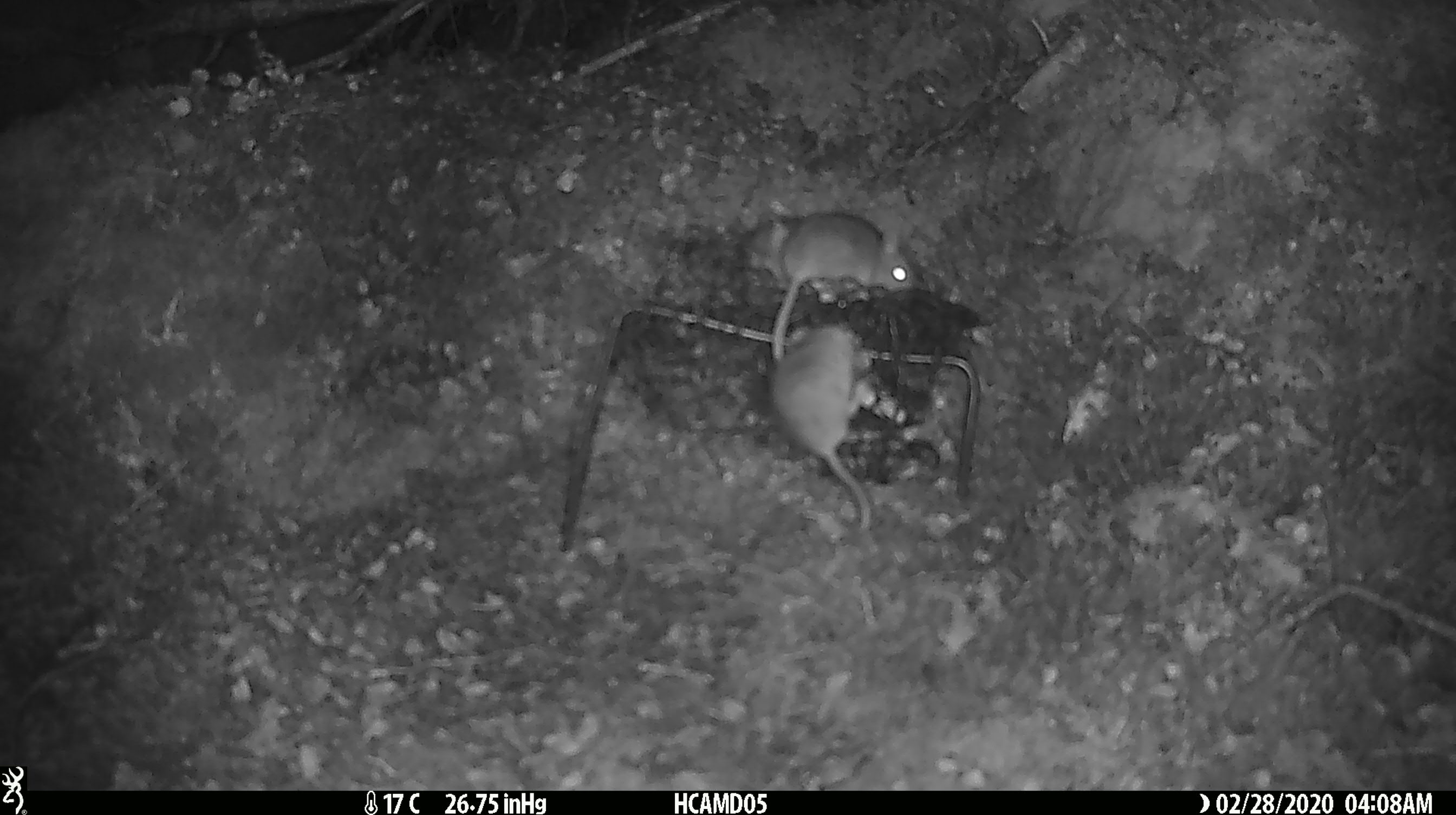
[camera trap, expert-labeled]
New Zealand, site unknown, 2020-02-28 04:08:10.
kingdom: Animalia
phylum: Chordata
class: Mammalia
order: Rodentia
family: Muridae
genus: Mus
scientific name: Mus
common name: mouse